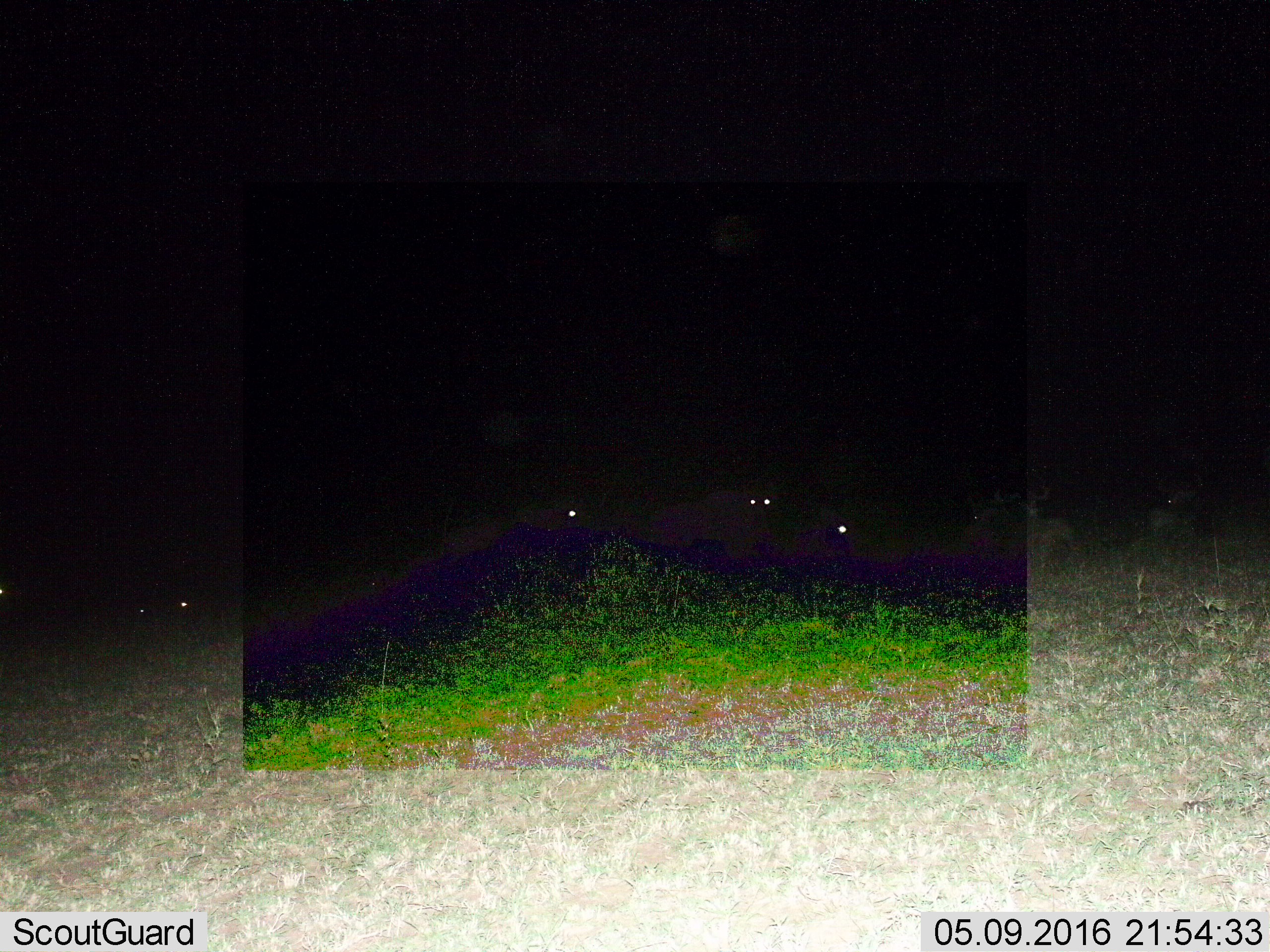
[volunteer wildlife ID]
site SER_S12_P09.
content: unidentified animal